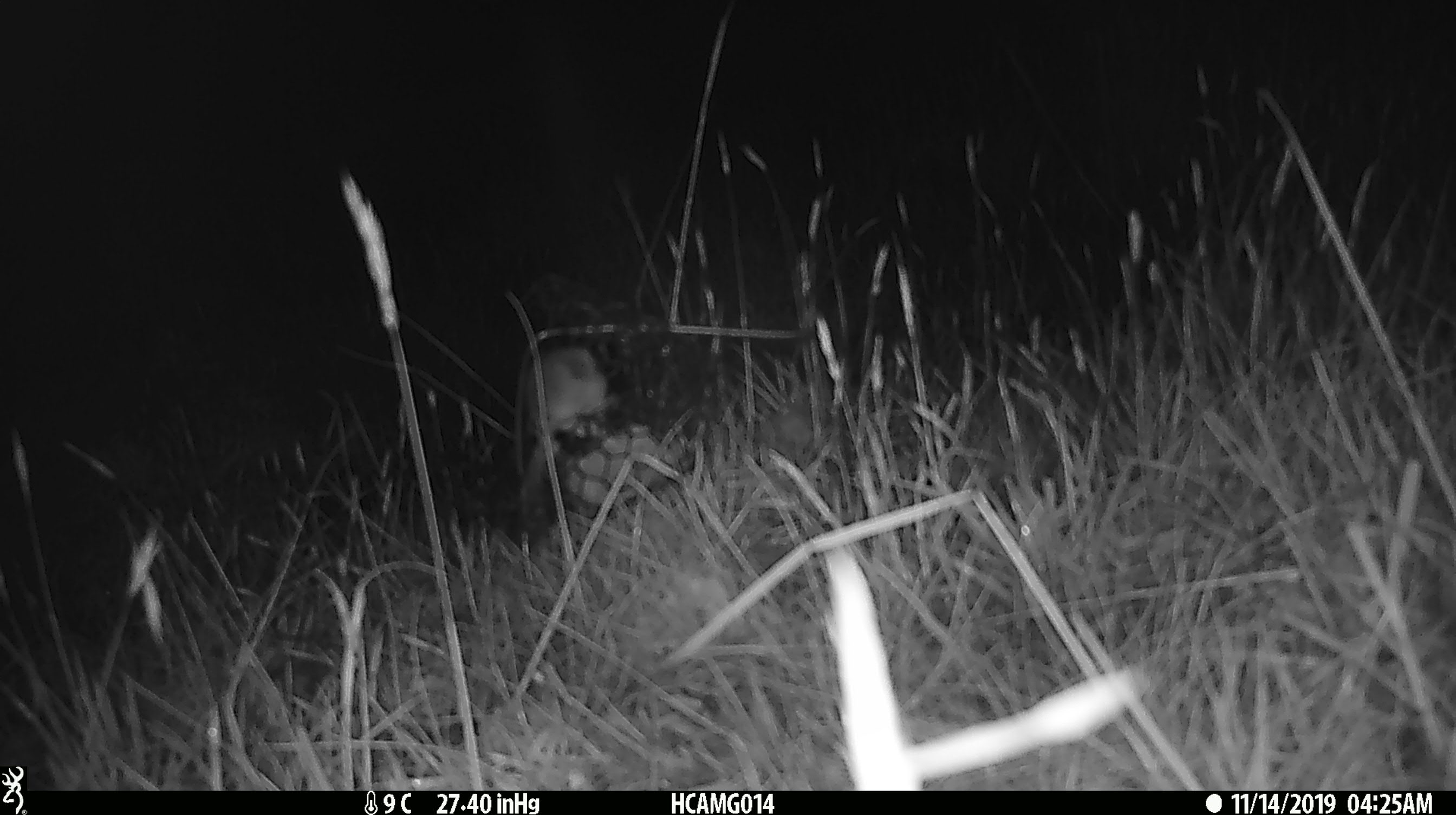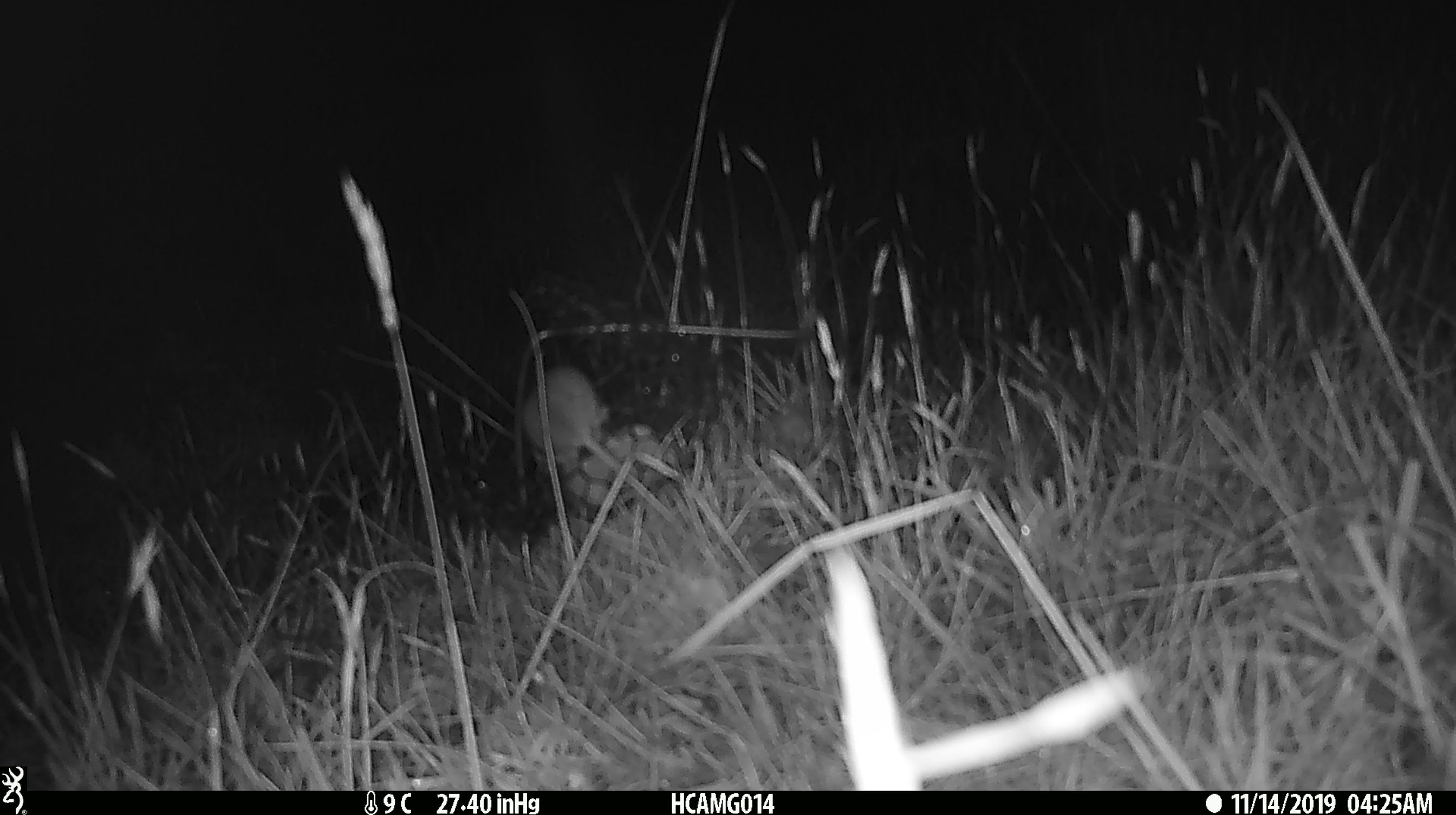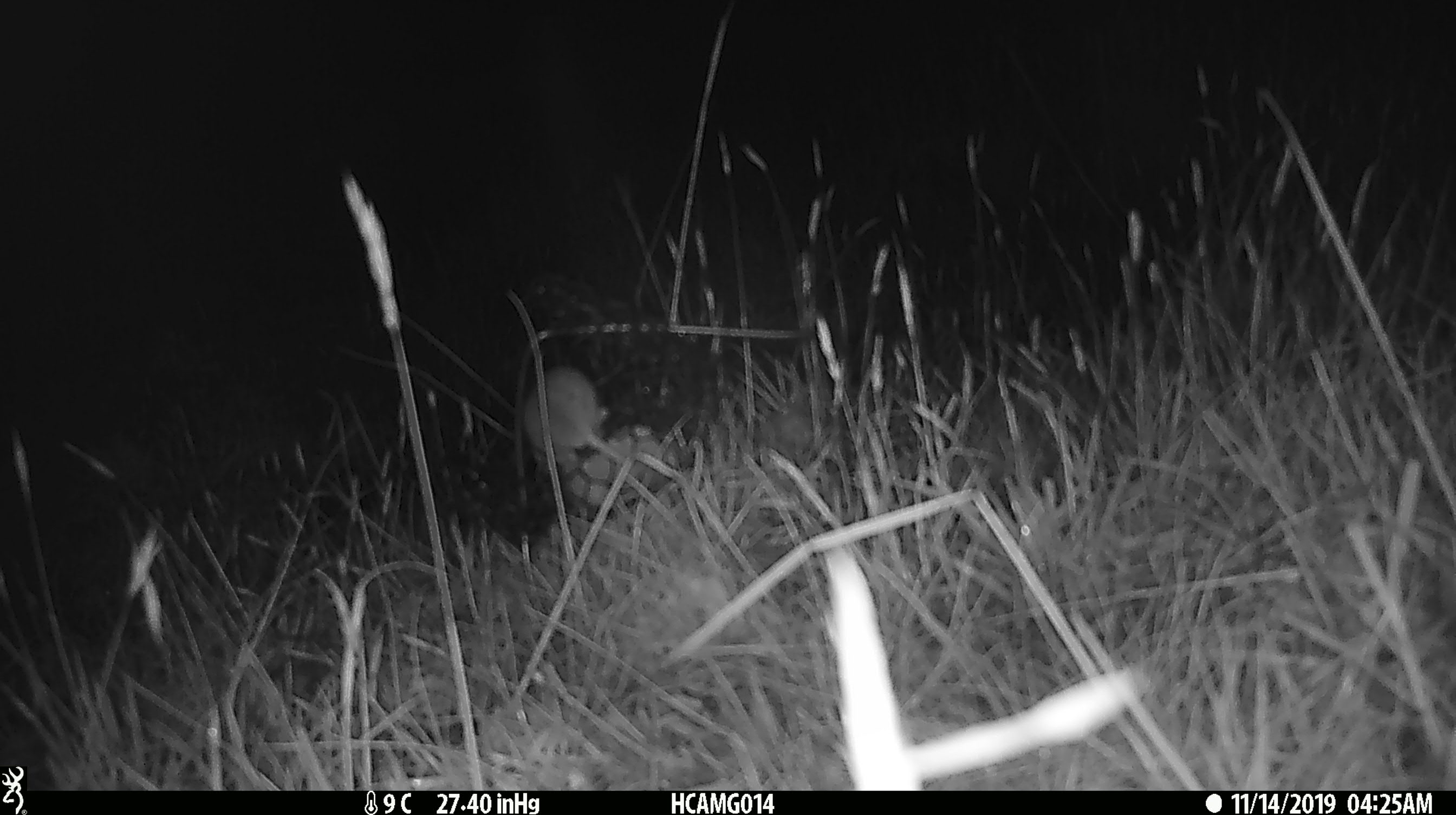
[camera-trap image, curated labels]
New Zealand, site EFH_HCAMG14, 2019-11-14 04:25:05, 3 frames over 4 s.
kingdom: Animalia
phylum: Chordata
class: Mammalia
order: Rodentia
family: Muridae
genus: Mus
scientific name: Mus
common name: mouse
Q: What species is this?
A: Mouse (Mus).